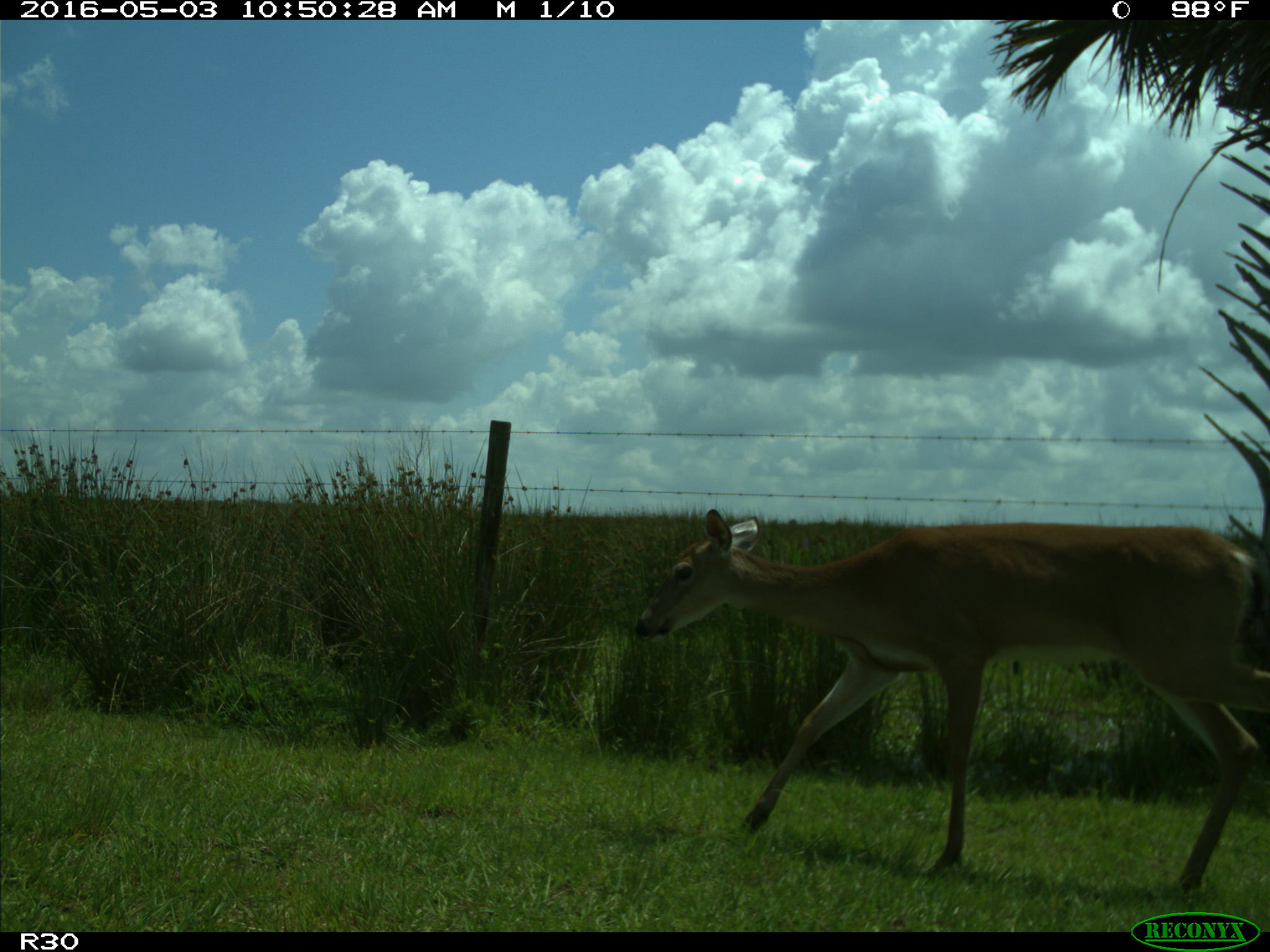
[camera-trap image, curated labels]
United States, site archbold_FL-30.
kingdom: Animalia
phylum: Chordata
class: Mammalia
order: Artiodactyla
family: Cervidae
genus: Odocoileus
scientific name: Odocoileus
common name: deer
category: unidentified deer